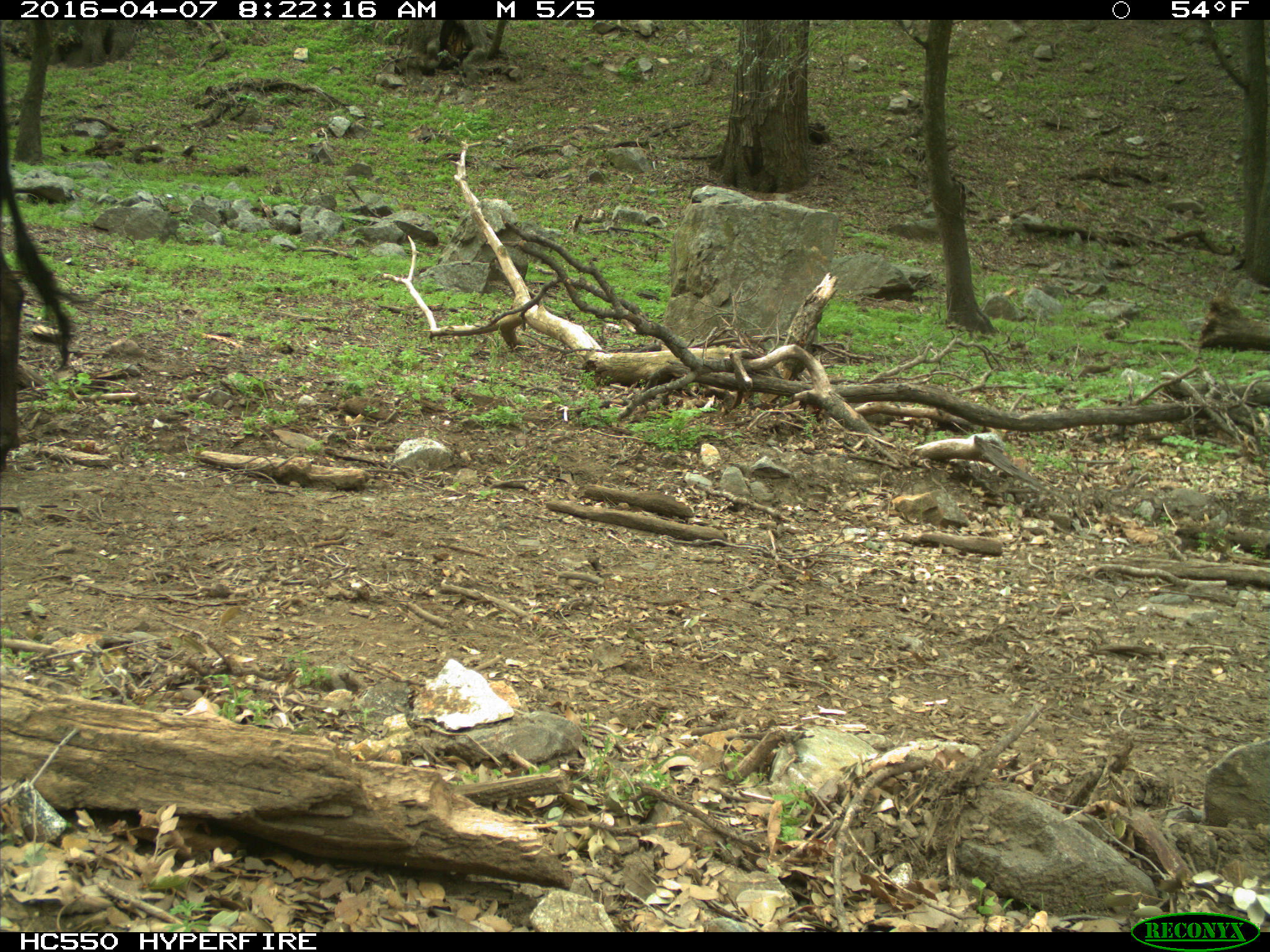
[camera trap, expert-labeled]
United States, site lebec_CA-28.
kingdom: Animalia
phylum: Chordata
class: Mammalia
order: Artiodactyla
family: Bovidae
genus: Bos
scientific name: Bos taurus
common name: domestic cow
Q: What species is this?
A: Bos taurus (domestic cow).